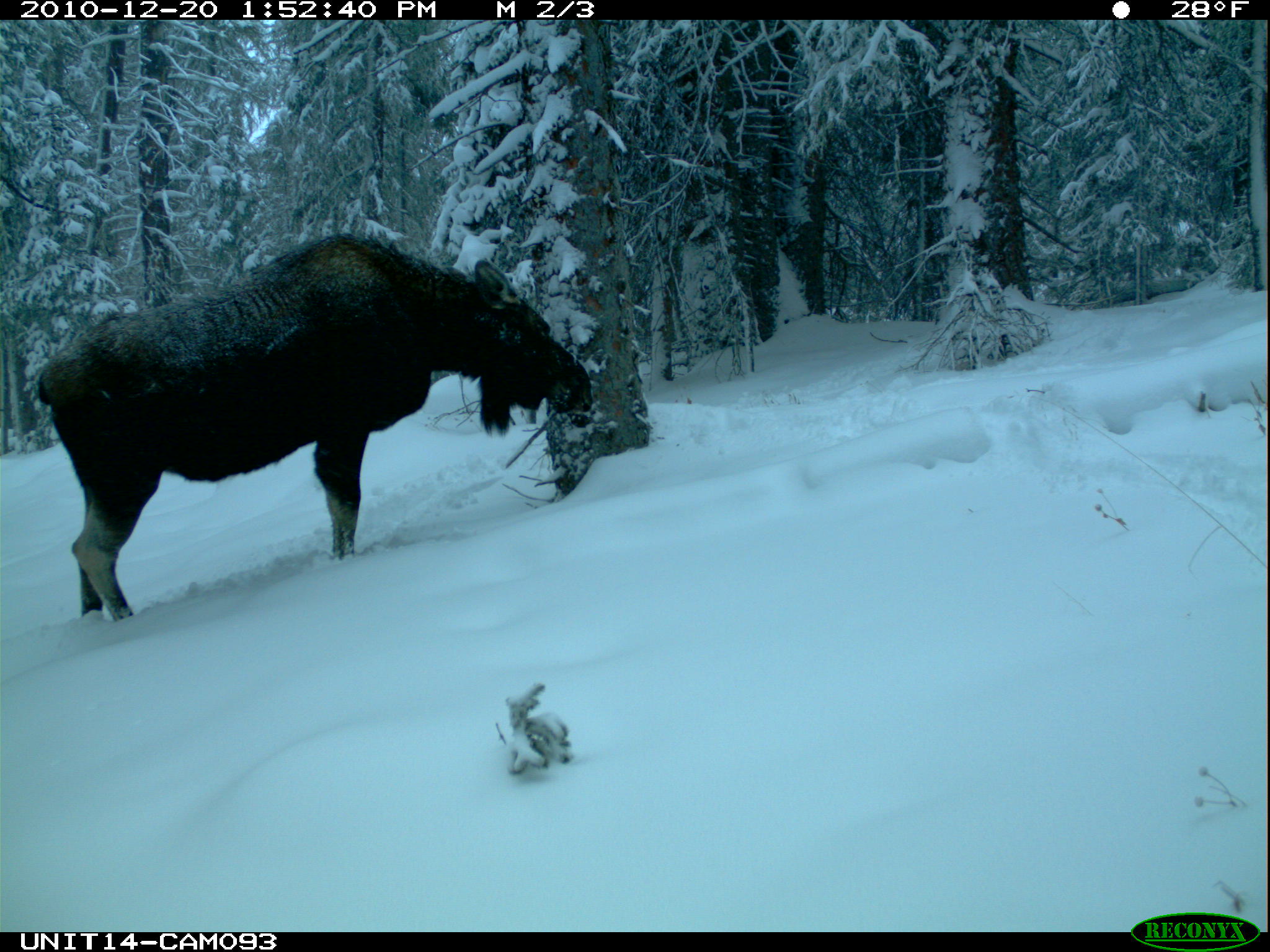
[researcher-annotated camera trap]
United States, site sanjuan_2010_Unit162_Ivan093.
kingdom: Animalia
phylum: Chordata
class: Mammalia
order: Artiodactyla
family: Cervidae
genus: Alces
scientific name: Alces alces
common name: moose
Alces alces (moose).